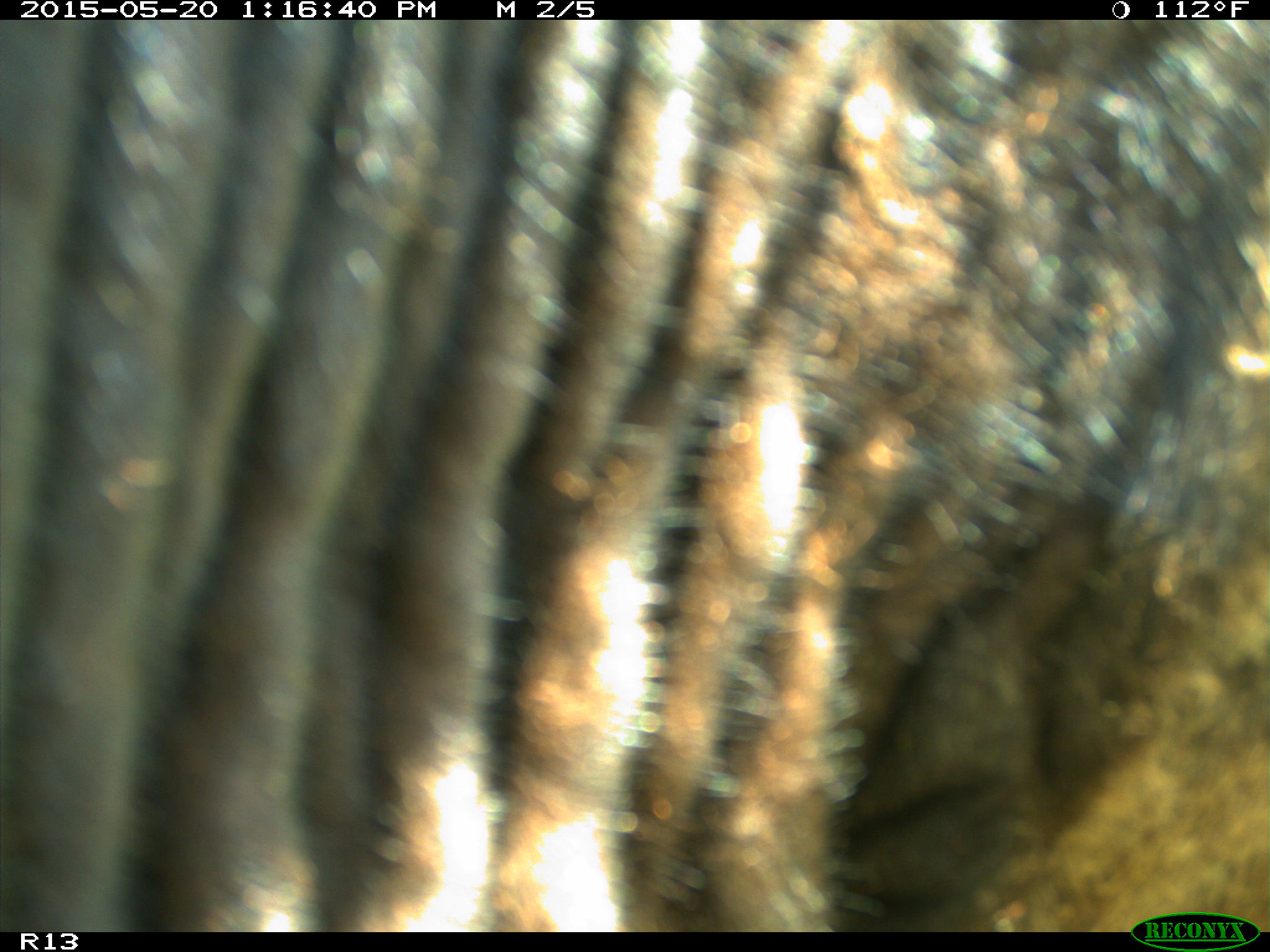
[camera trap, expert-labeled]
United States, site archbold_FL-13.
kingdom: Animalia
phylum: Chordata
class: Mammalia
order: Artiodactyla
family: Bovidae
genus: Bos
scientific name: Bos taurus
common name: domestic cow